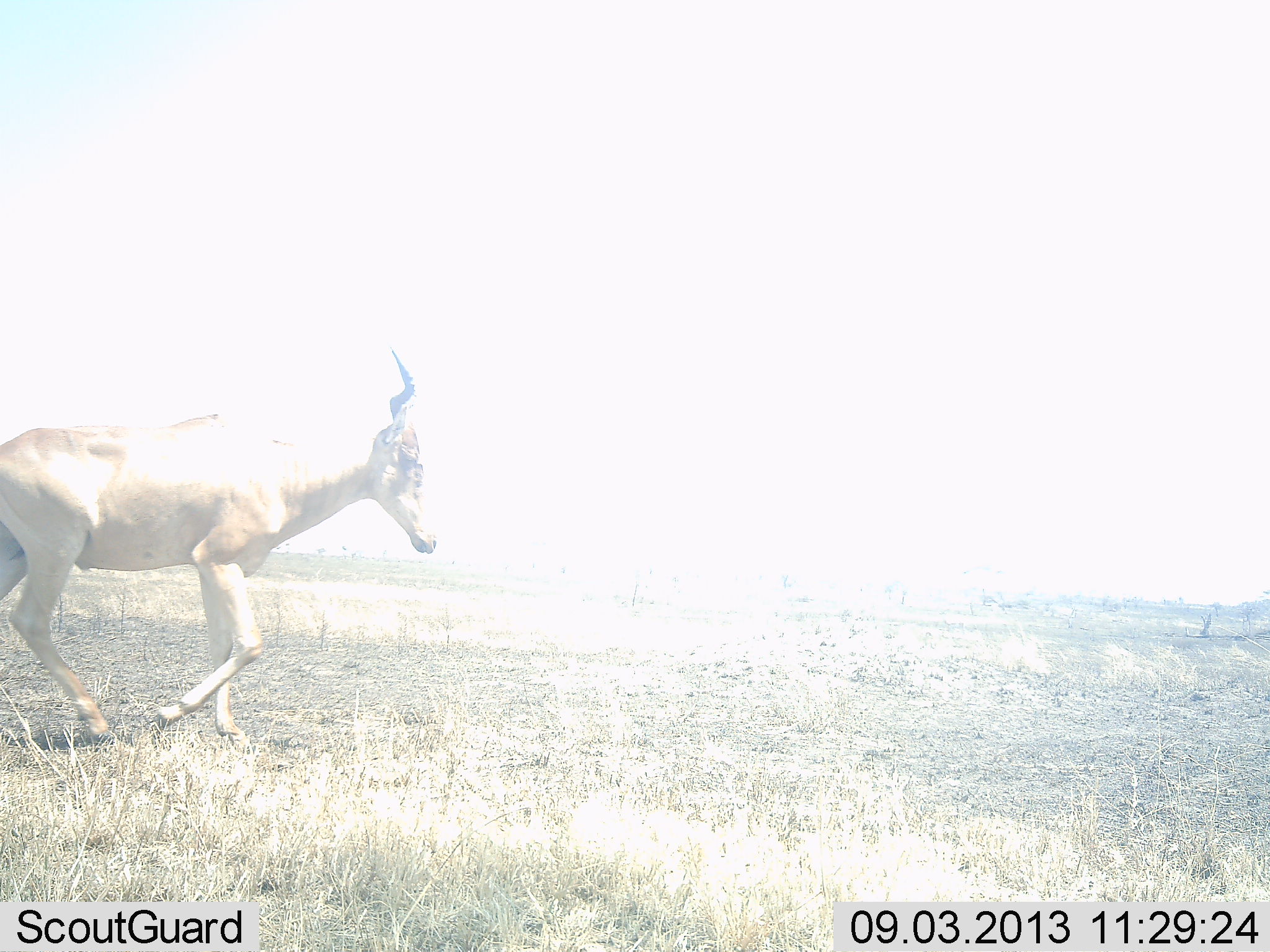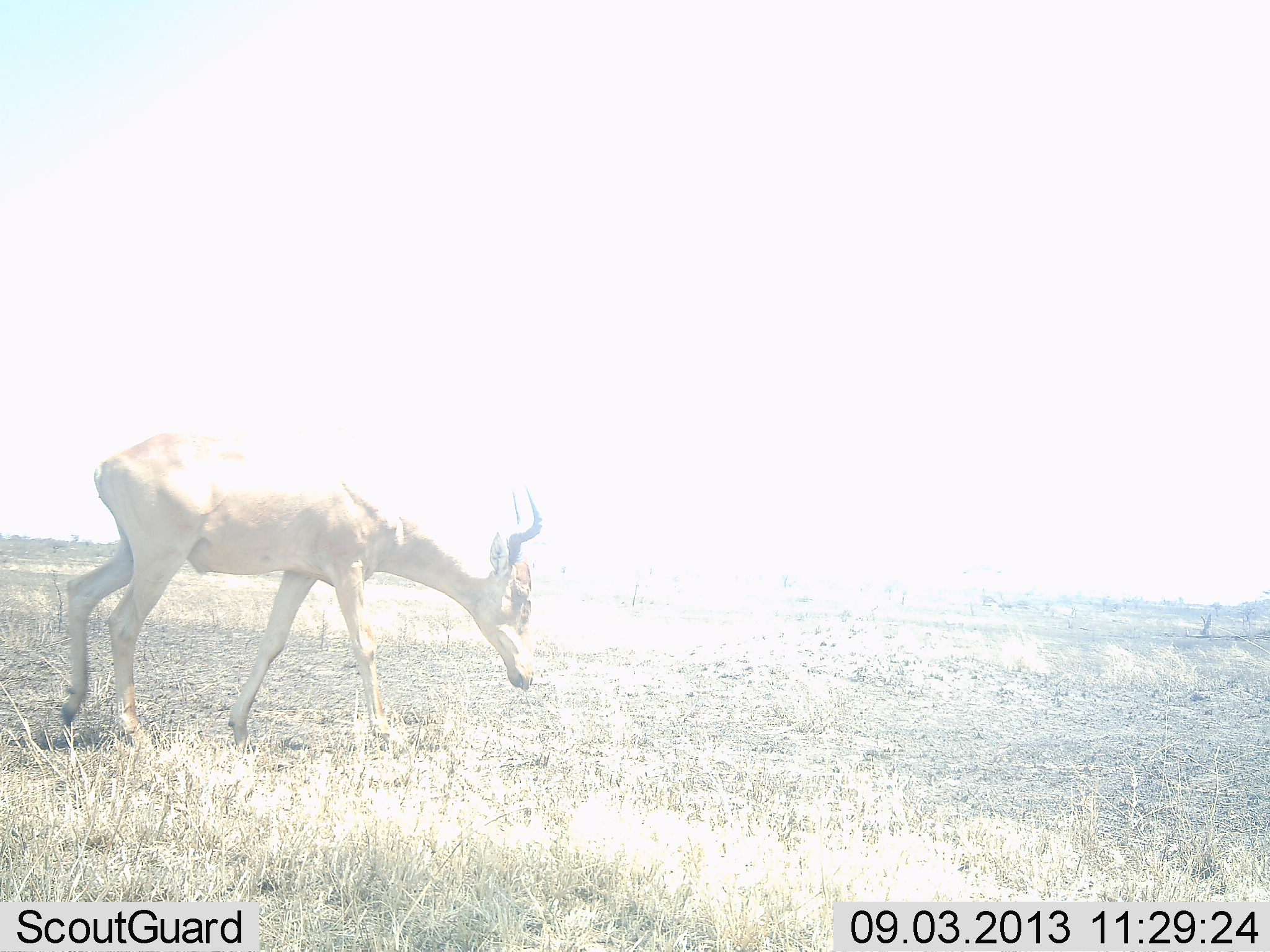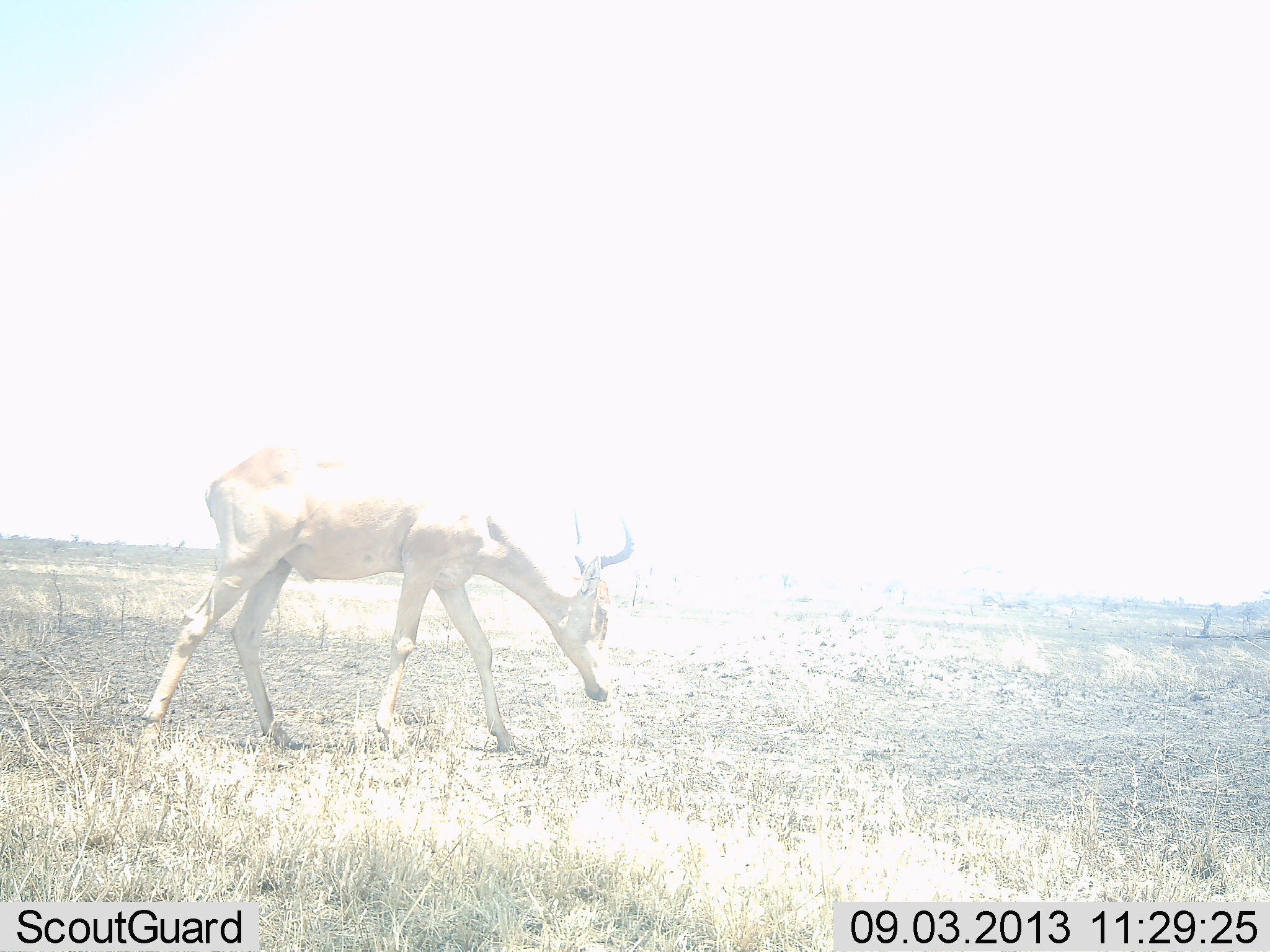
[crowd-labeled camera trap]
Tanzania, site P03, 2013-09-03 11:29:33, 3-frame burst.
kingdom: Animalia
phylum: Chordata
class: Mammalia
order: Artiodactyla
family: Bovidae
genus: Alcelaphus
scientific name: Alcelaphus buselaphus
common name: hartebeest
Hartebeest (Alcelaphus buselaphus), count 1. Behavior (volunteer vote fractions): standing 6%, resting 0%, moving 94%, interacting 0%. Young present (vote fraction): 6%. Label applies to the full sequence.